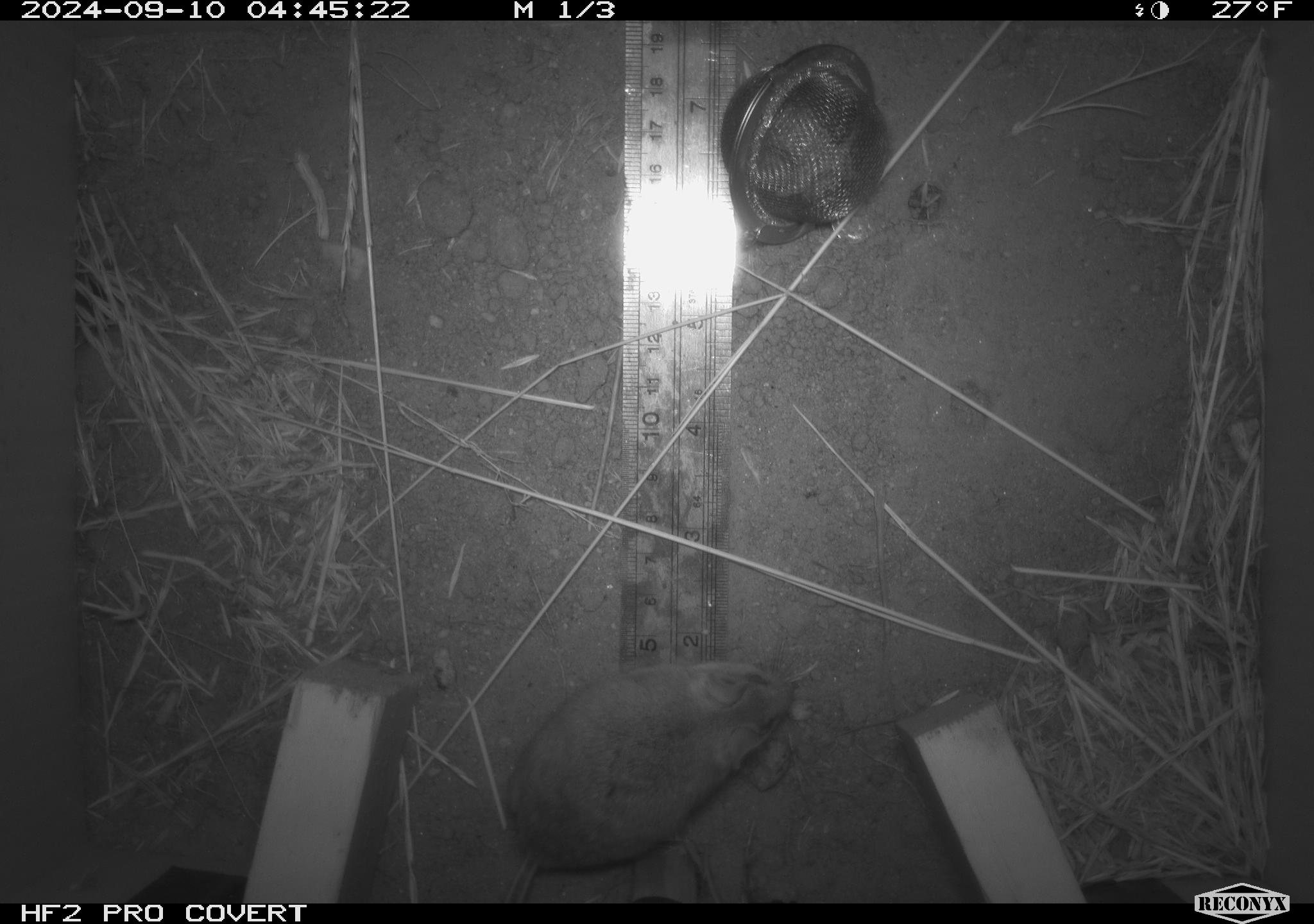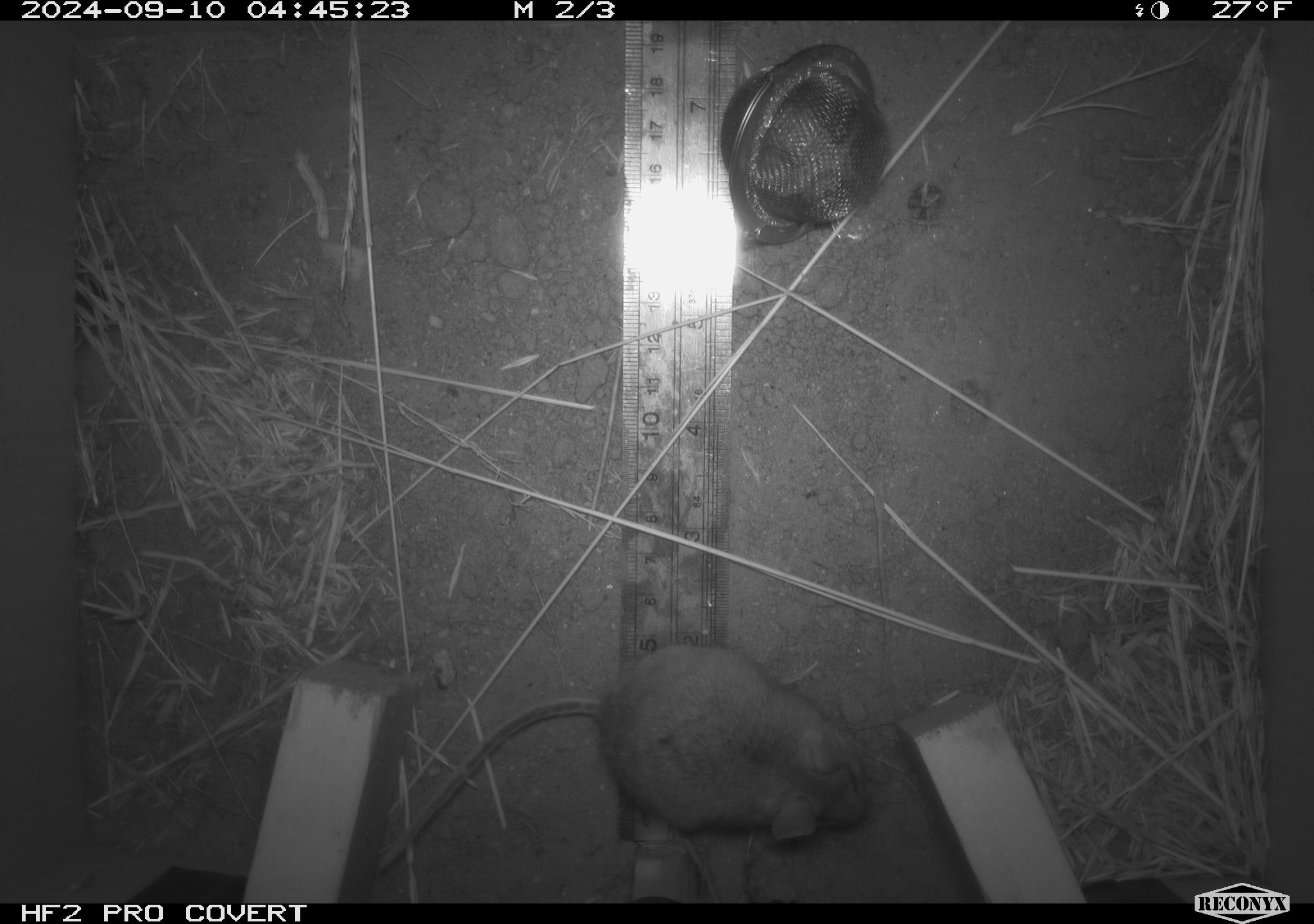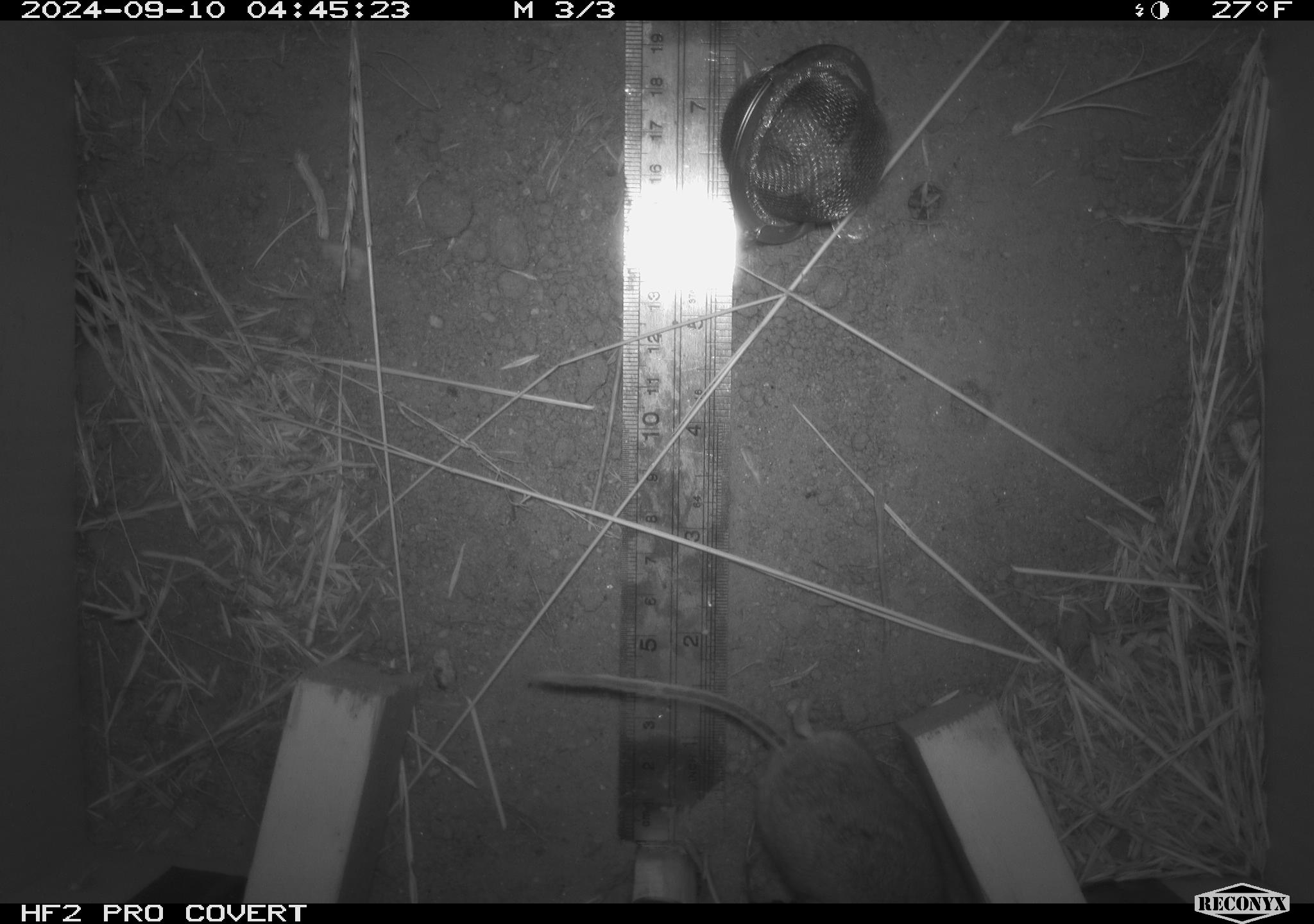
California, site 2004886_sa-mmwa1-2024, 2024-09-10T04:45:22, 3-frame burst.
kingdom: Animalia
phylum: Chordata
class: Mammalia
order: Rodentia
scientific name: Rodentia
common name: mouse species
Mouse species (Rodentia).